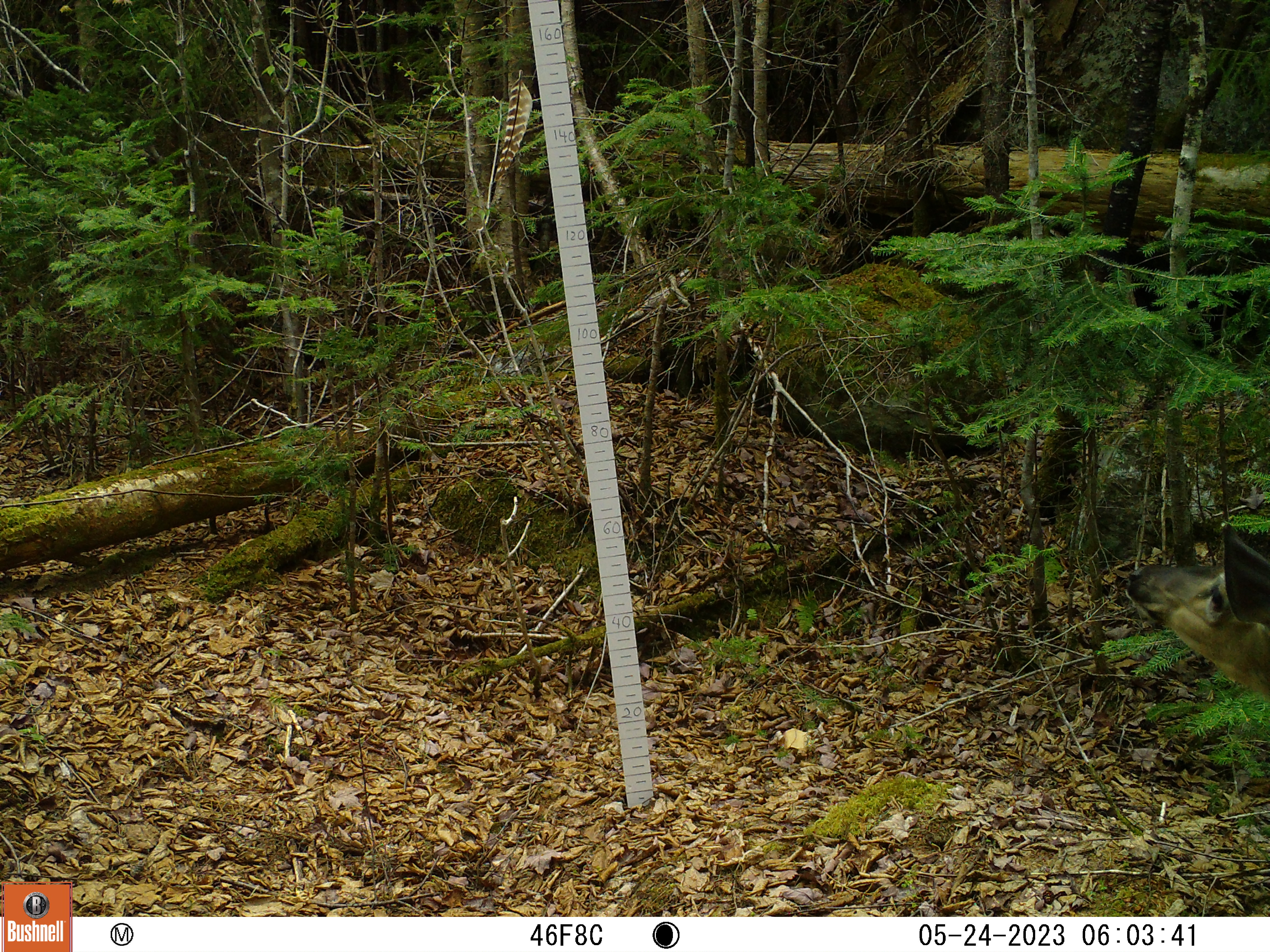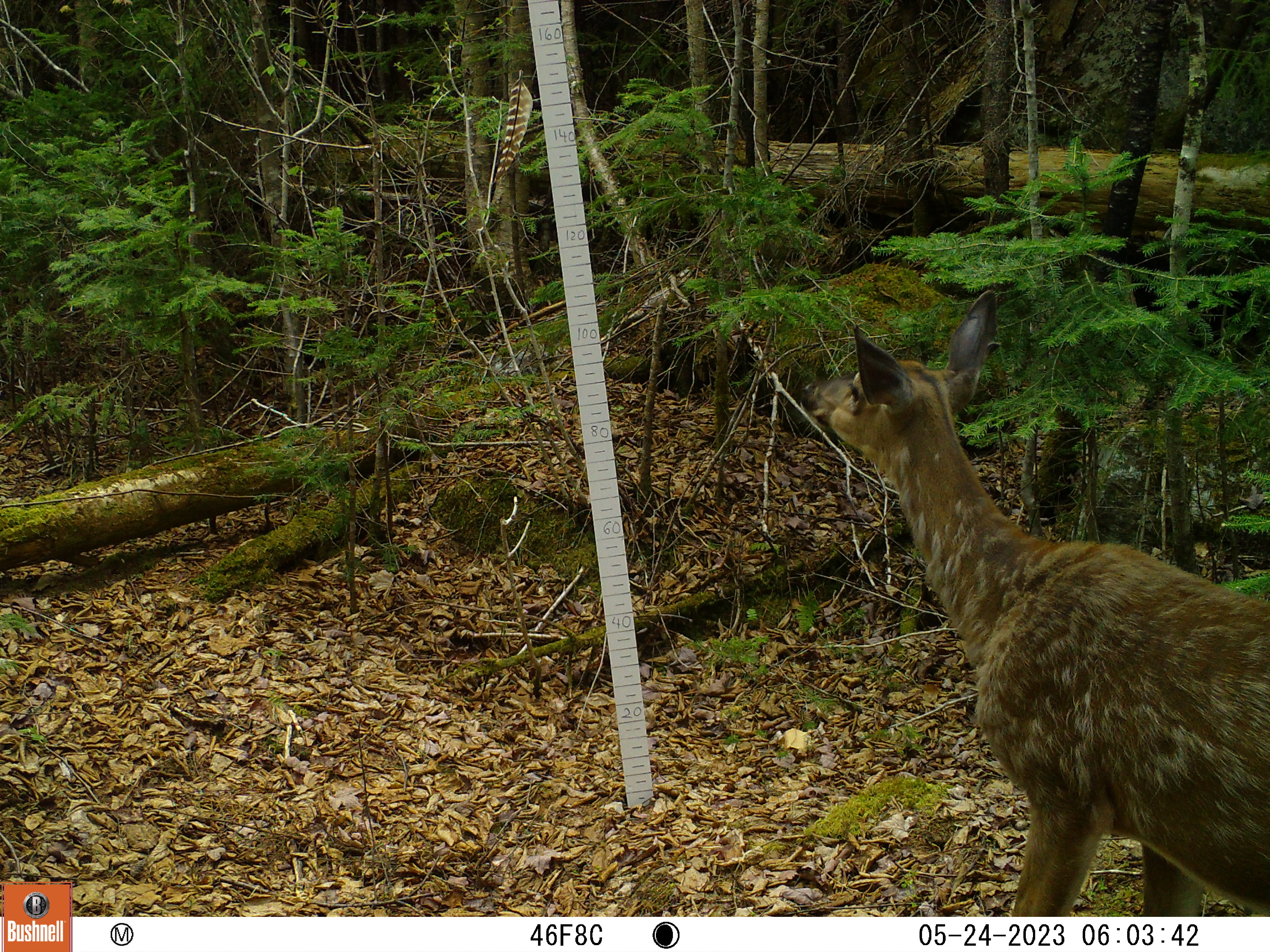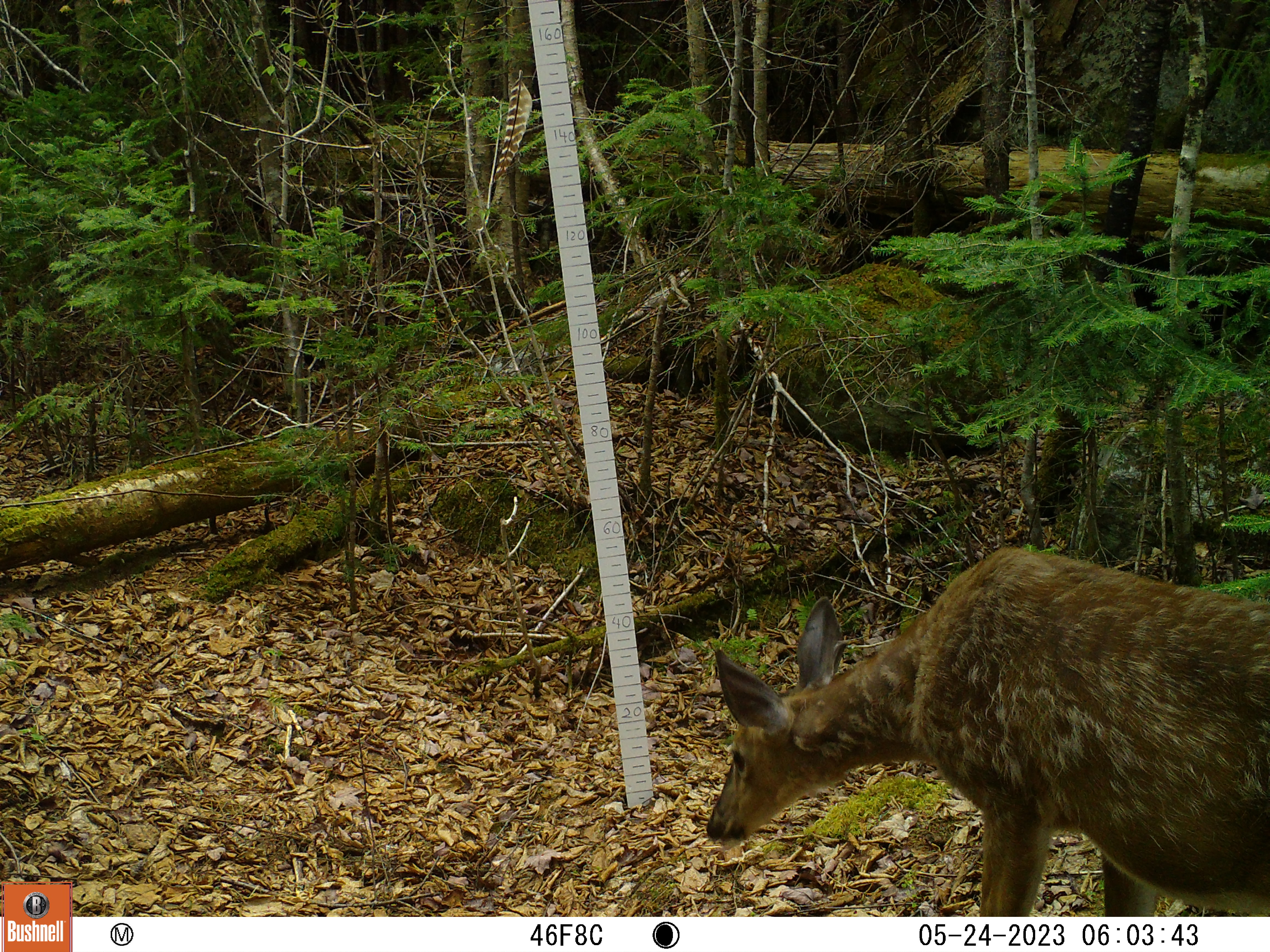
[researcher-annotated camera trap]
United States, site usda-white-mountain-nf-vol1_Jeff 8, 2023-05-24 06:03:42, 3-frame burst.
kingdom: Animalia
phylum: Chordata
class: Mammalia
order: Artiodactyla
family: Cervidae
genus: Odocoileus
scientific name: Odocoileus virginianus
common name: white-tailed deer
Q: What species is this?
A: White-tailed deer (Odocoileus virginianus).